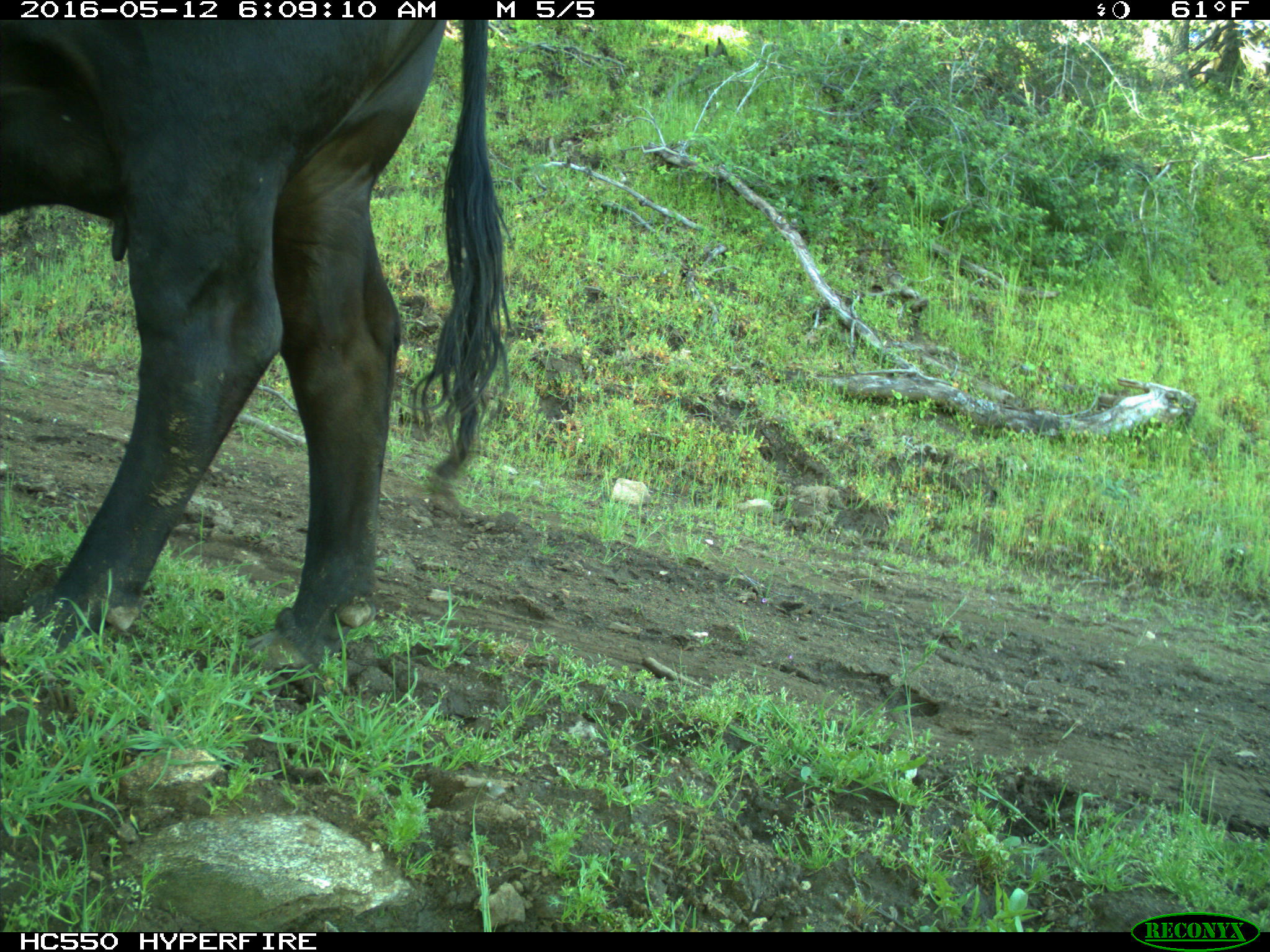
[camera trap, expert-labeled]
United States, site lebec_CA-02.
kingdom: Animalia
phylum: Chordata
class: Mammalia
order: Artiodactyla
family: Bovidae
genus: Bos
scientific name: Bos taurus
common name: domestic cow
Bos taurus (domestic cow).